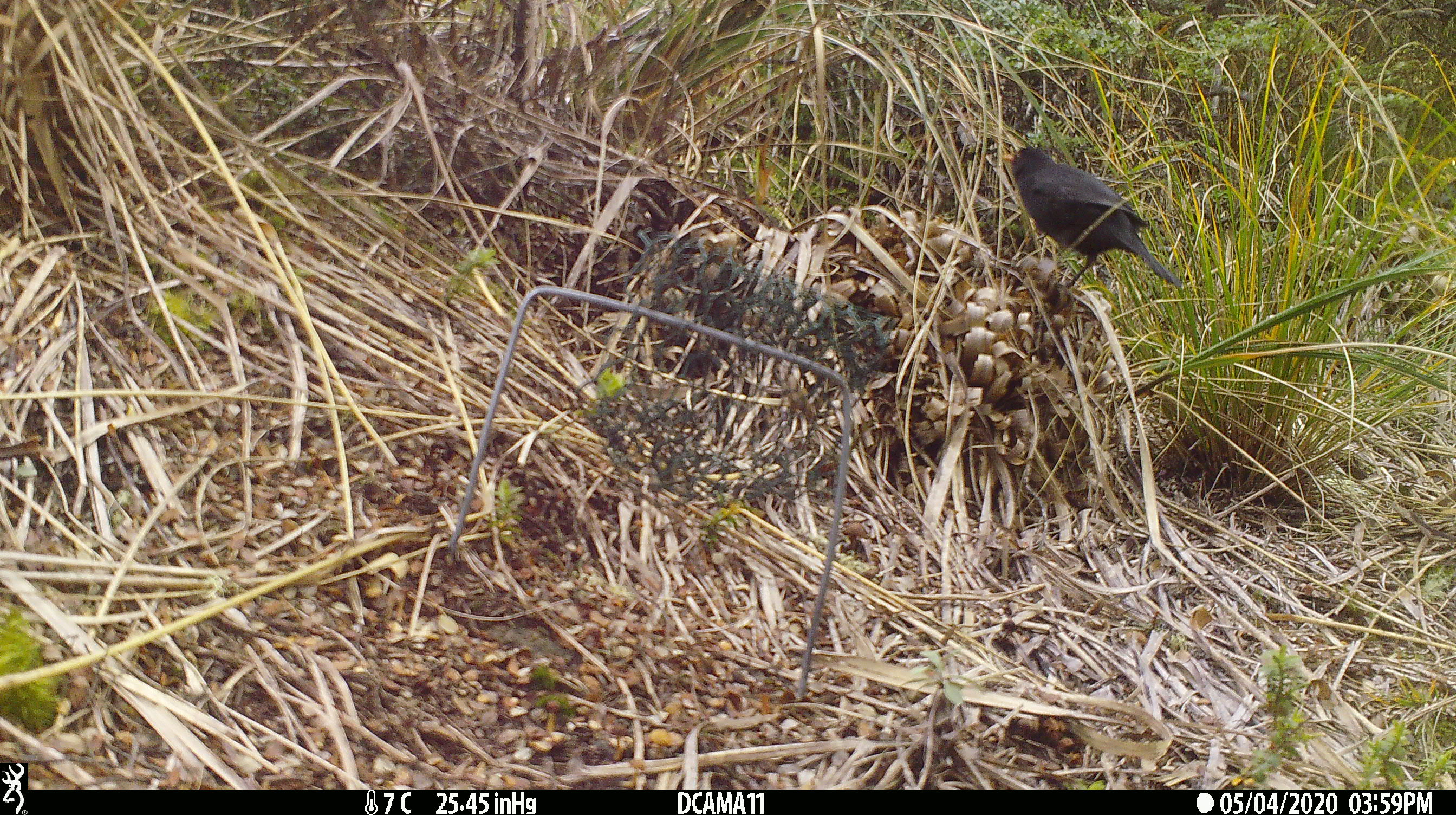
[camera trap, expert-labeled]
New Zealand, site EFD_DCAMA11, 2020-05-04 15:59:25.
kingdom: Animalia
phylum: Chordata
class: Aves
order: Passeriformes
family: Turdidae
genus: Turdus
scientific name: Turdus merula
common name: eurasian blackbird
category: blackbird